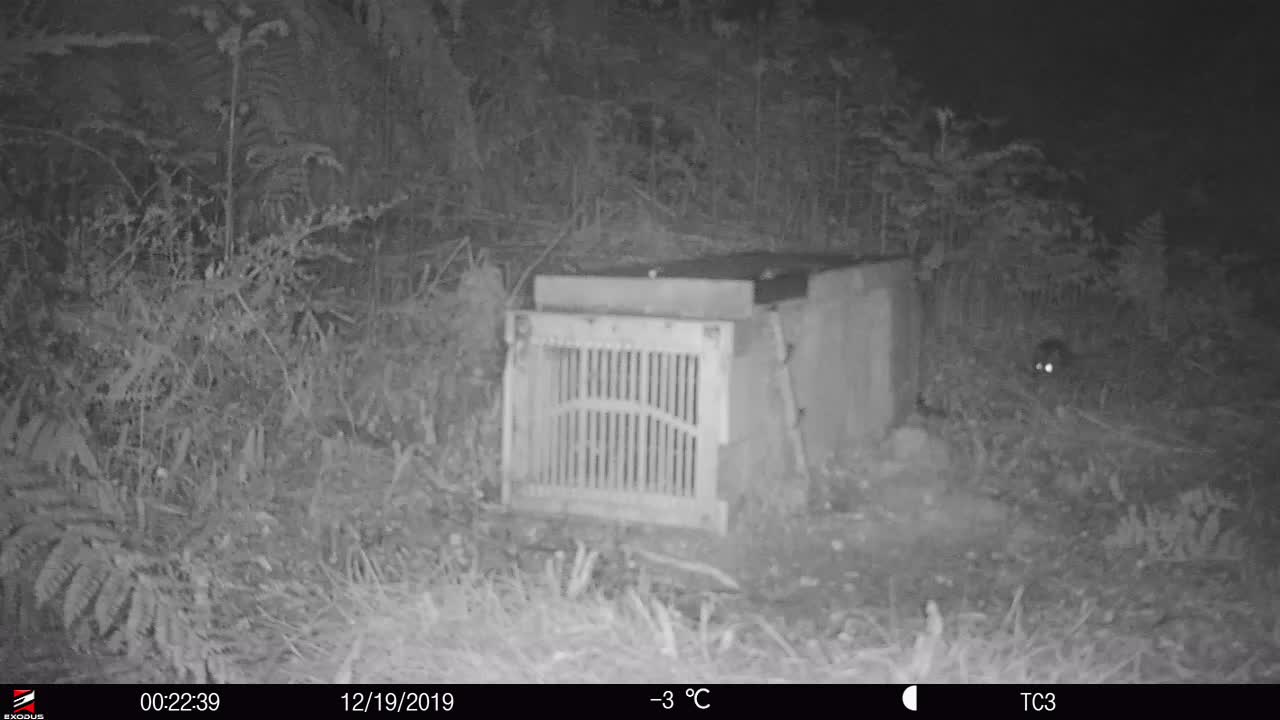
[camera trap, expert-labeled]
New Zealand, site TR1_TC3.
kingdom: Animalia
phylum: Chordata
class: Mammalia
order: Rodentia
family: Muridae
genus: Rattus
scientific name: Rattus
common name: rat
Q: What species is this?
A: Rat (Rattus).